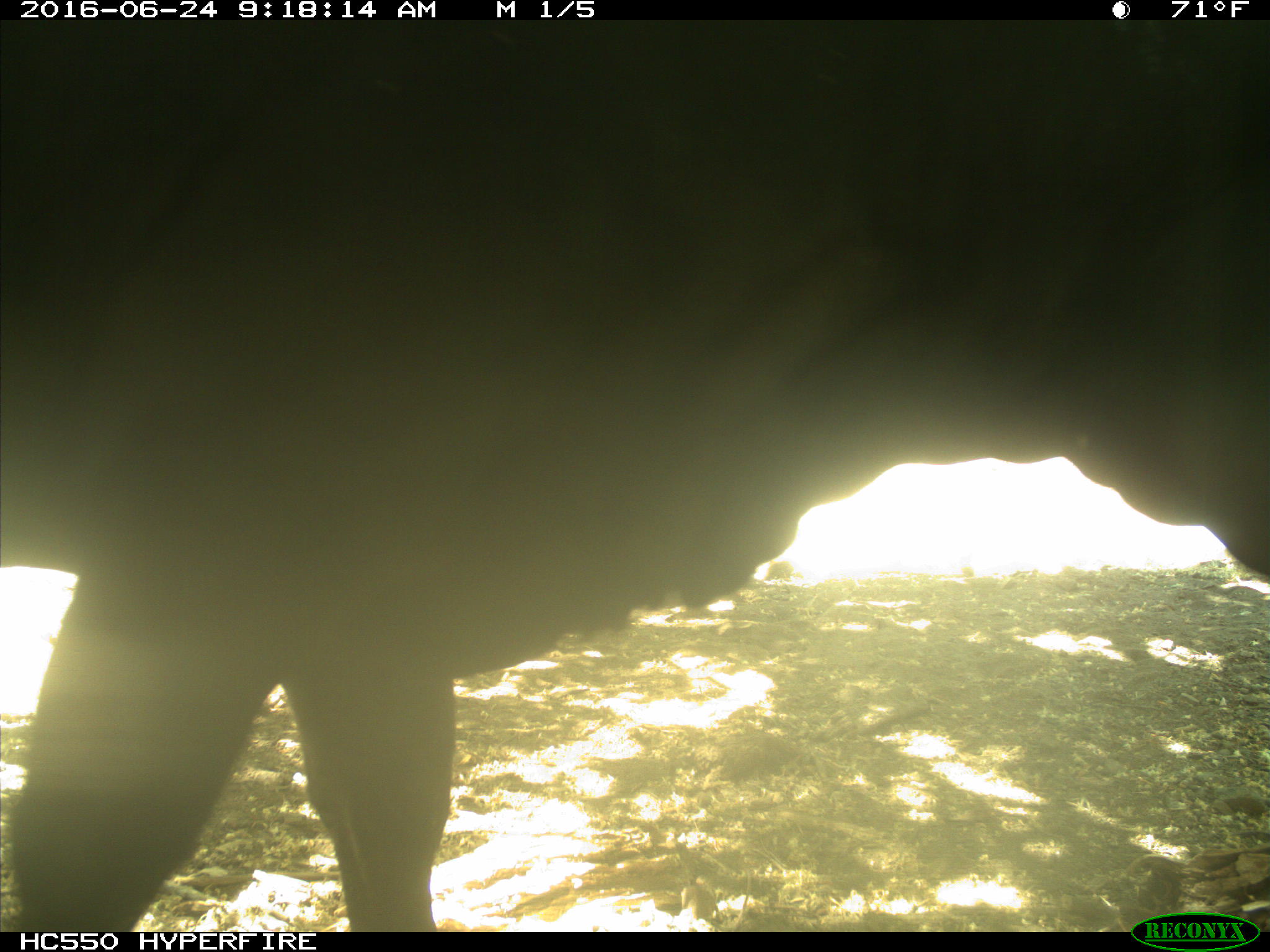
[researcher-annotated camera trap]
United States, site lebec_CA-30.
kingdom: Animalia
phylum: Chordata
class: Mammalia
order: Artiodactyla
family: Bovidae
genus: Bos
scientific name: Bos taurus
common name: domestic cow